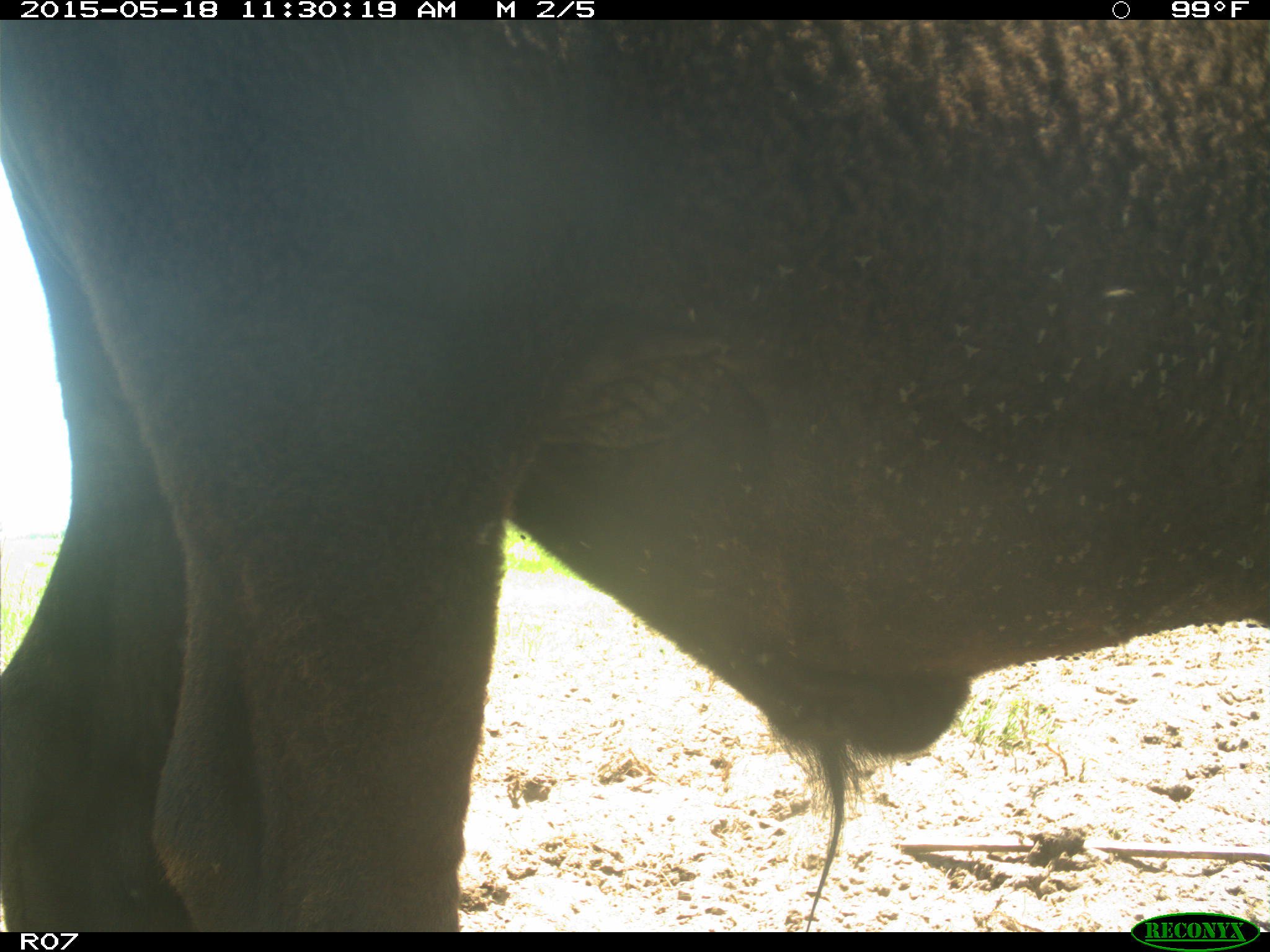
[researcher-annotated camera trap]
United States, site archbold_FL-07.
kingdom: Animalia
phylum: Chordata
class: Mammalia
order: Artiodactyla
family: Bovidae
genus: Bos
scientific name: Bos taurus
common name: domestic cow